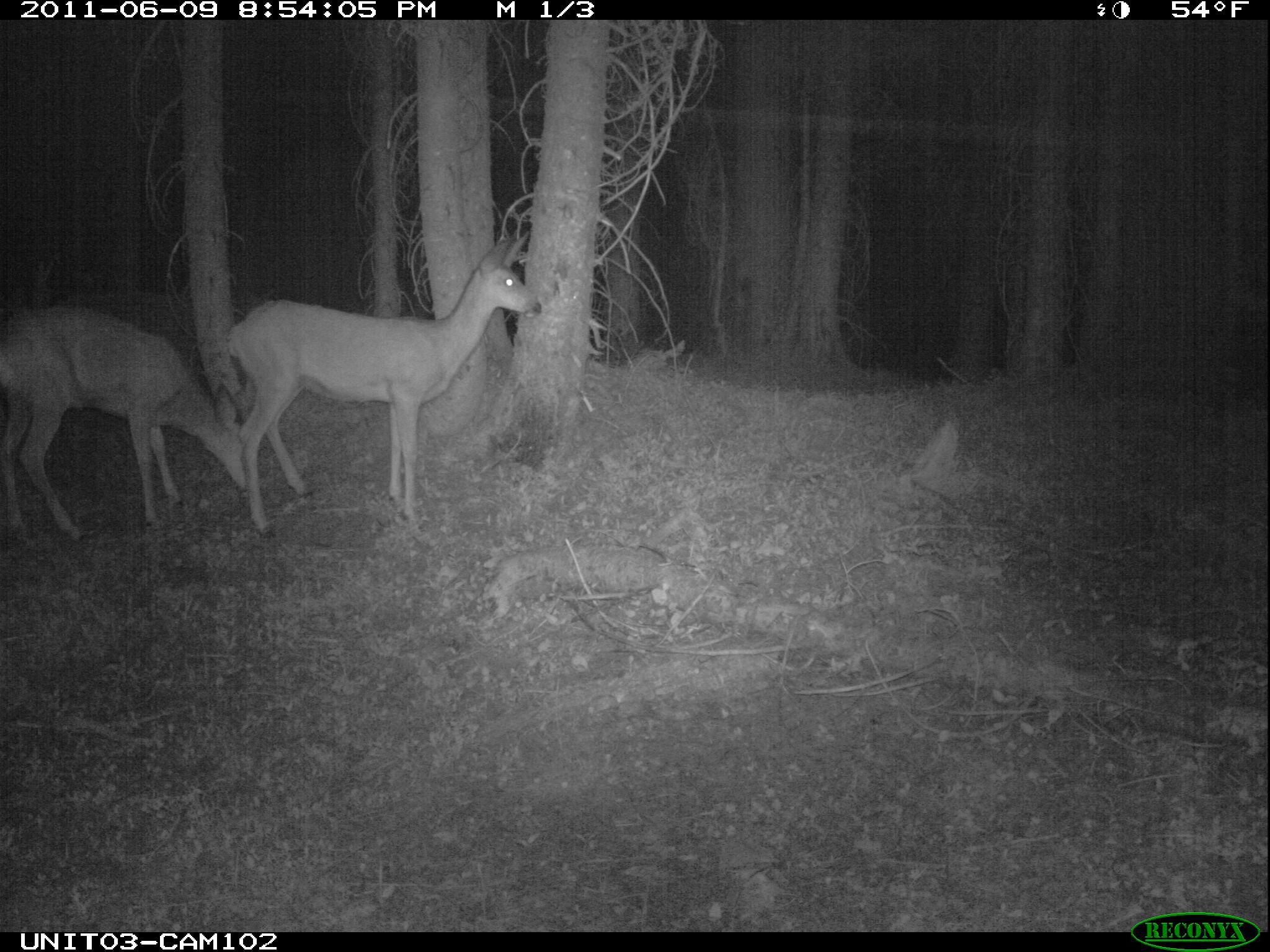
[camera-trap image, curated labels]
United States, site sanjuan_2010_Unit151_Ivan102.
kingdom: Animalia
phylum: Chordata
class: Mammalia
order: Artiodactyla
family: Cervidae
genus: Odocoileus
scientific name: Odocoileus hemionus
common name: mule deer